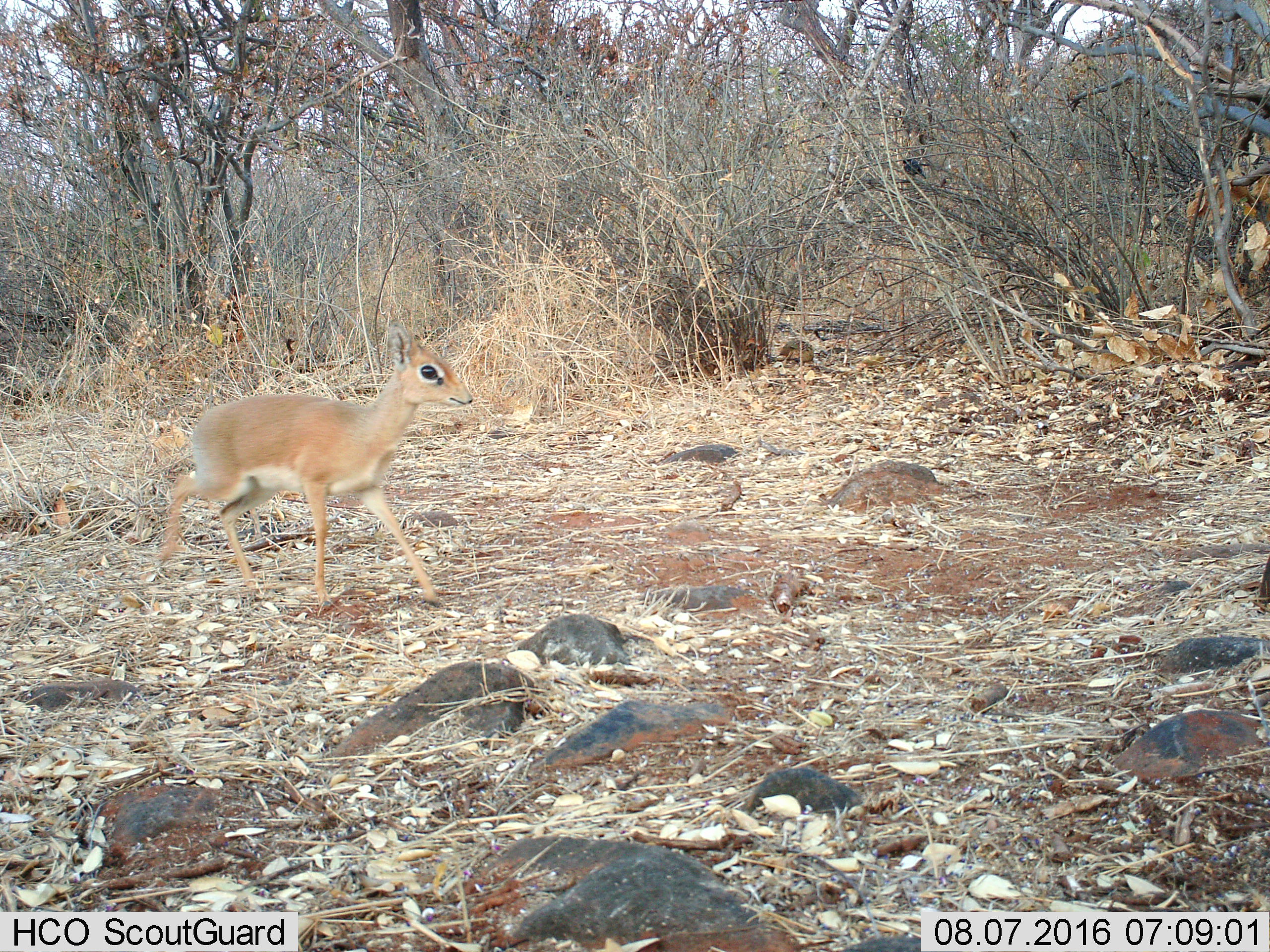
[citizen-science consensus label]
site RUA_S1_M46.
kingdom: Animalia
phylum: Chordata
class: Mammalia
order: Artiodactyla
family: Bovidae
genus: Madoqua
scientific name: Madoqua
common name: dik-dik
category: dikdik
Dikdik (dik-dik) (Madoqua), count 1. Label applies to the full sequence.